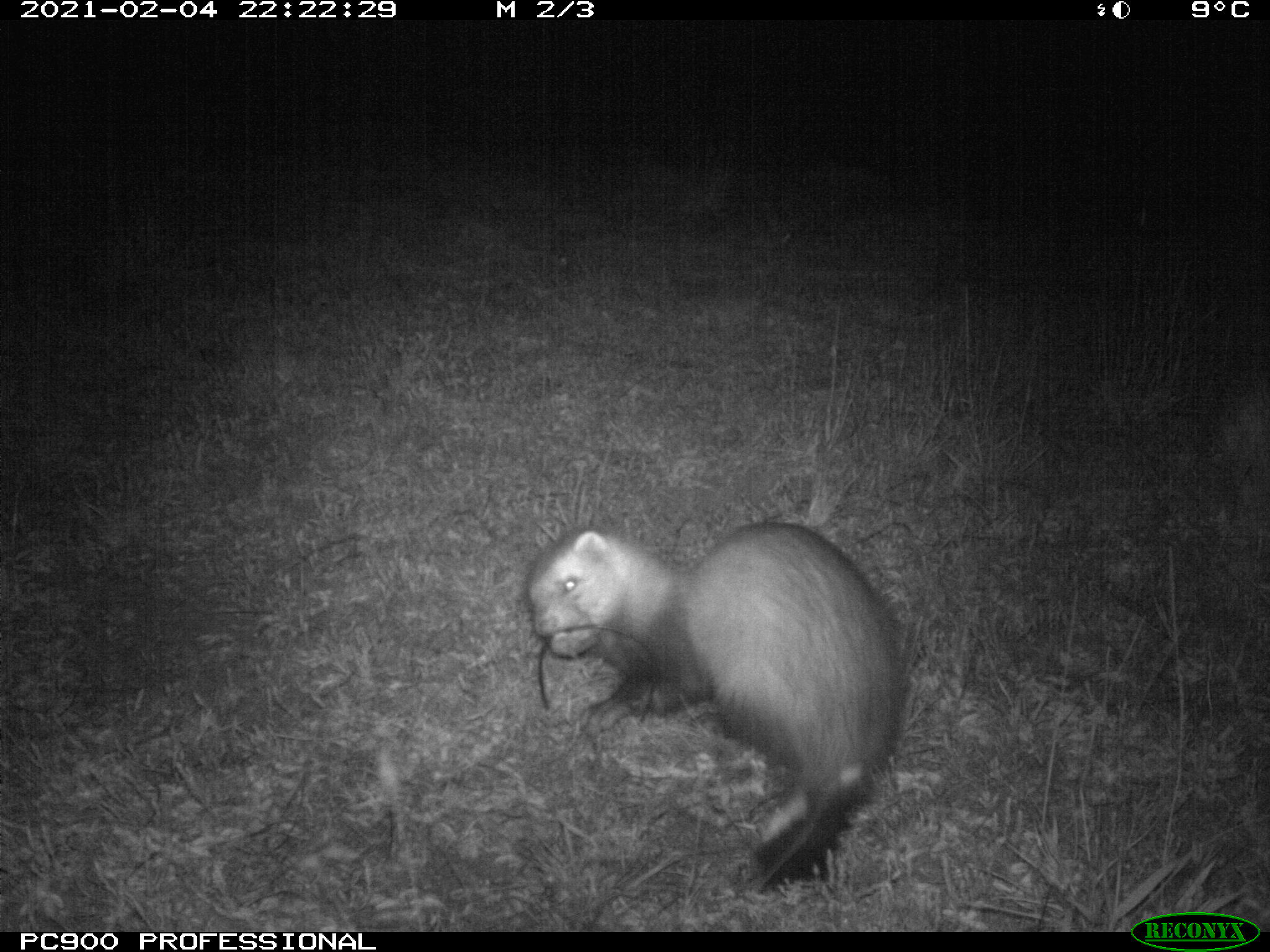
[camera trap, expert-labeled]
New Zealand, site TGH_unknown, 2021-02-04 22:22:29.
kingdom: Animalia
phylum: Chordata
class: Mammalia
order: Carnivora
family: Mustelidae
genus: Mustela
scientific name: Mustela furo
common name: ferret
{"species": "ferret (Mustela furo)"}